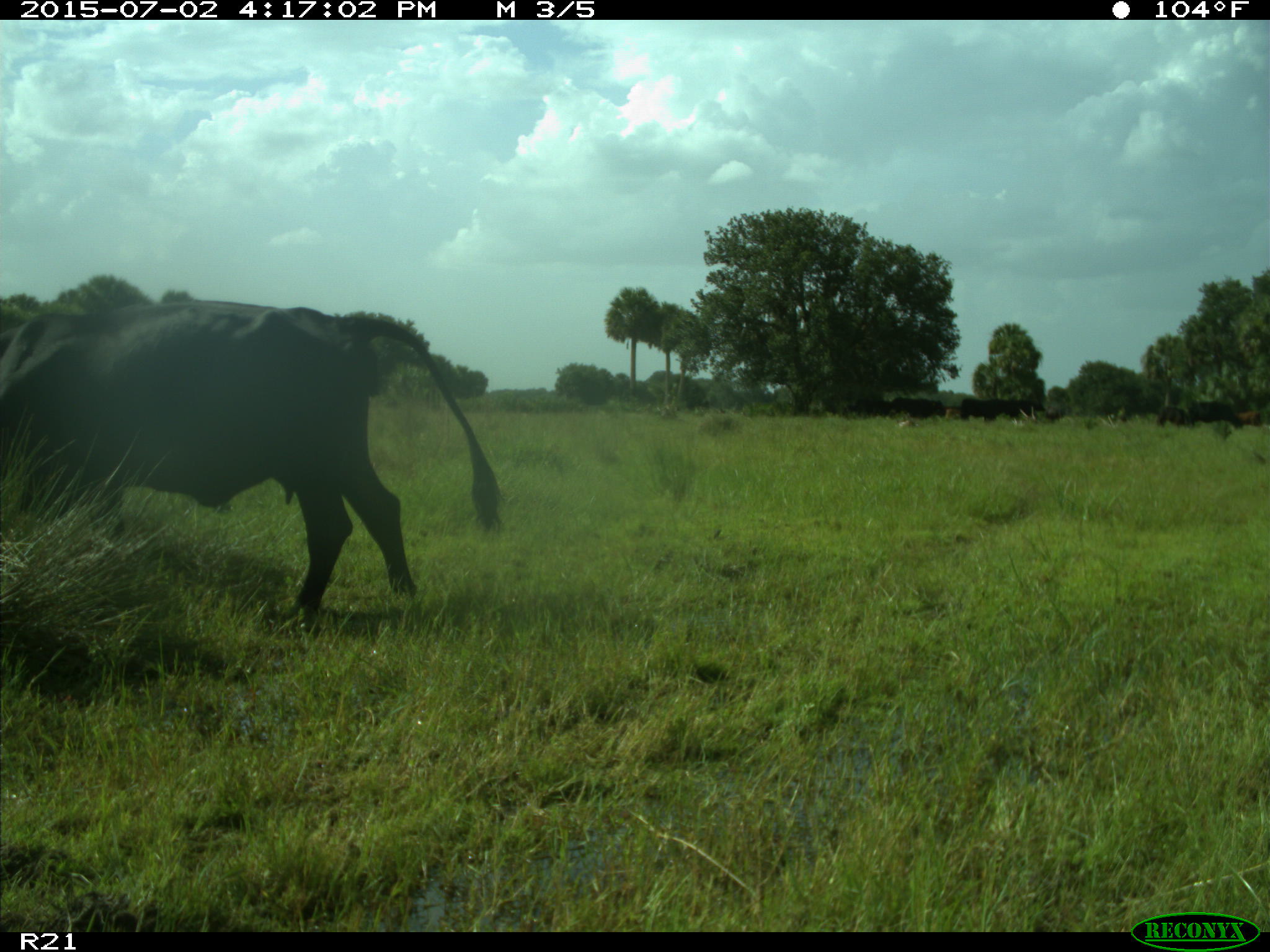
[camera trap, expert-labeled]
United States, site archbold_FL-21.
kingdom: Animalia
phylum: Chordata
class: Mammalia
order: Artiodactyla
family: Bovidae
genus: Bos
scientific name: Bos taurus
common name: domestic cow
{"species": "Bos taurus (domestic cow)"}